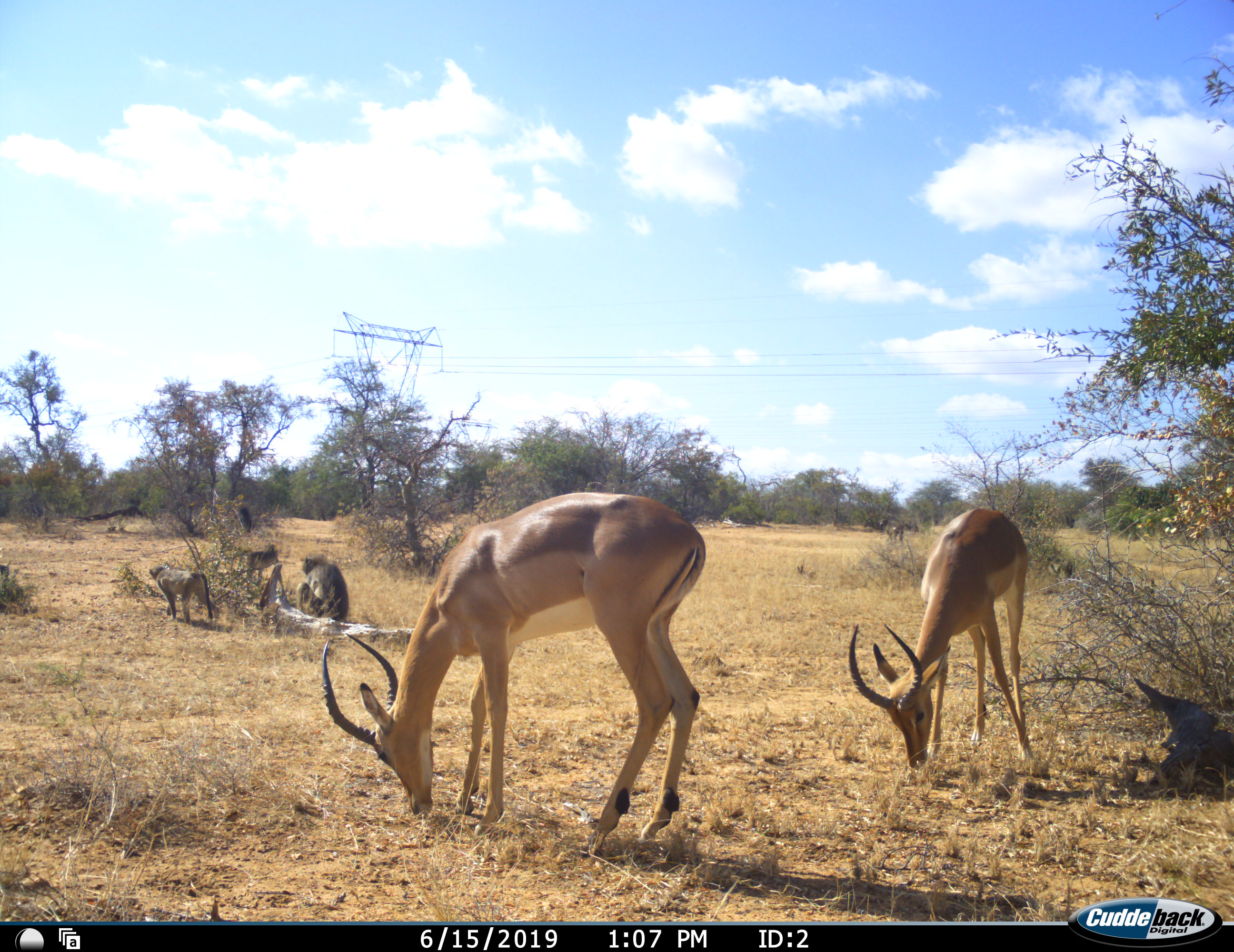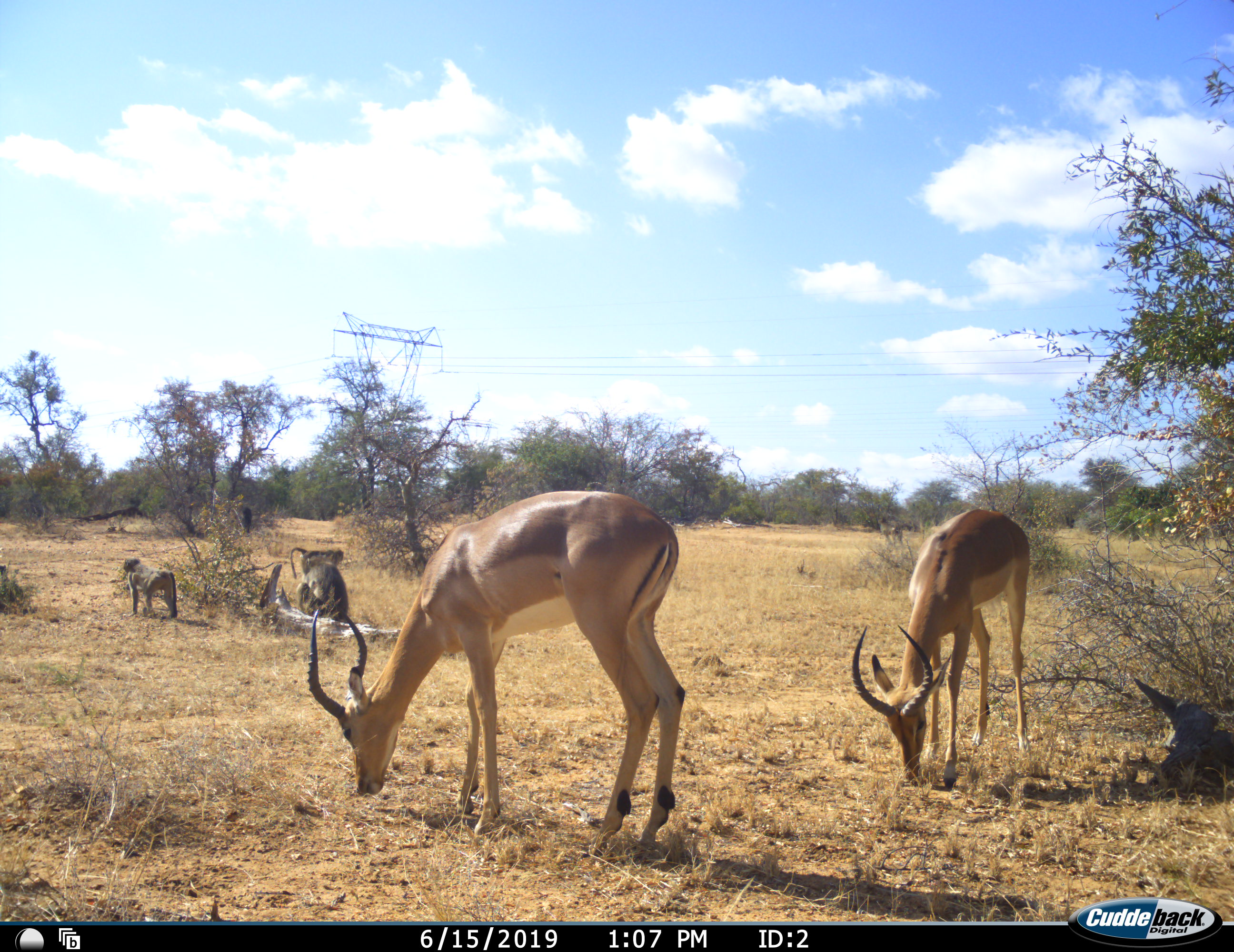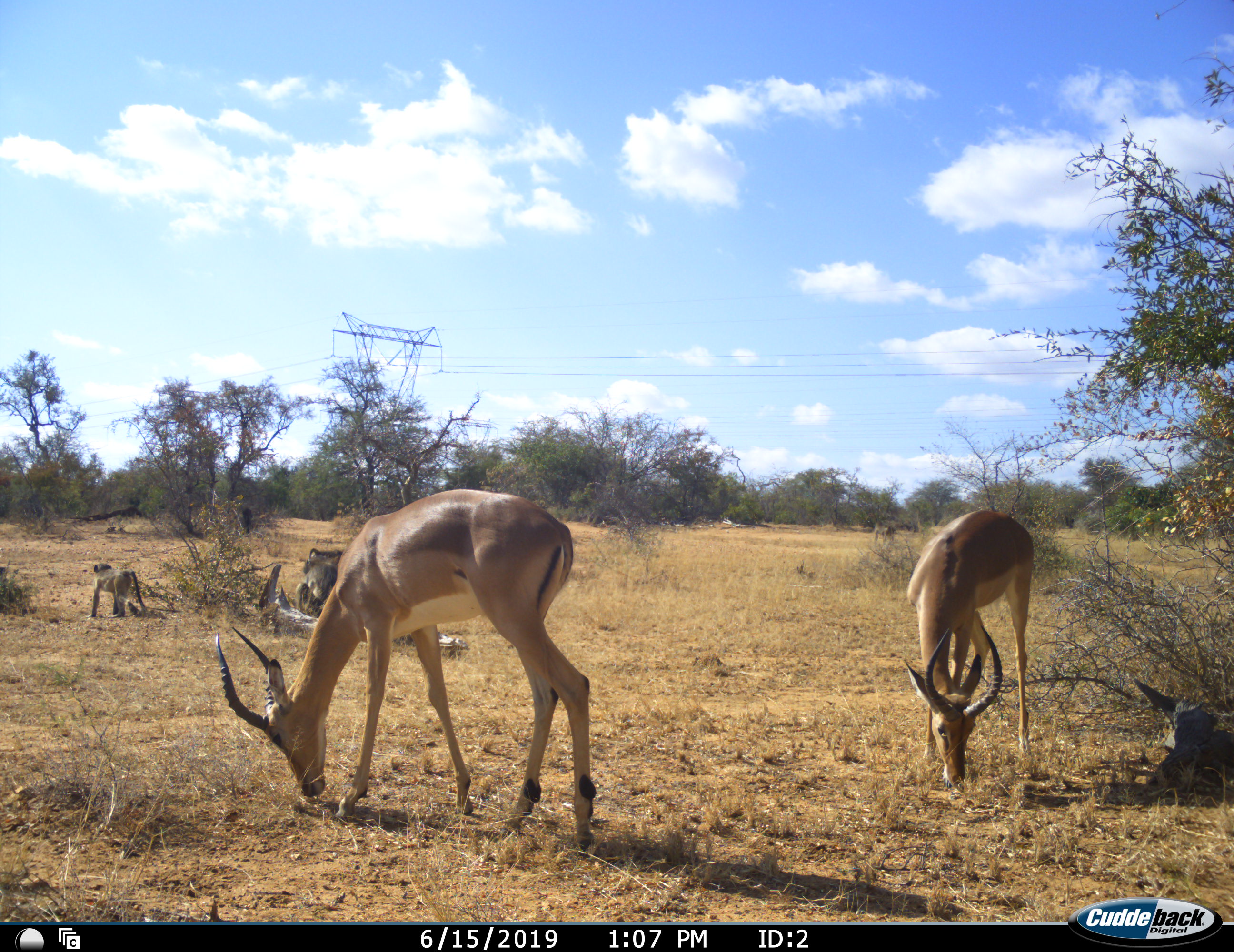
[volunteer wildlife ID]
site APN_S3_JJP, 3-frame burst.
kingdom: Animalia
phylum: Chordata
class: Mammalia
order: Primates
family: Cercopithecidae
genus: Papio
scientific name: Papio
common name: baboon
Baboon (Papio), count 3. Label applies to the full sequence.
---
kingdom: Animalia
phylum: Chordata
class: Mammalia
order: Artiodactyla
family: Bovidae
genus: Aepyceros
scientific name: Aepyceros melampus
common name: impala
Impala (Aepyceros melampus), count 2. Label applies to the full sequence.